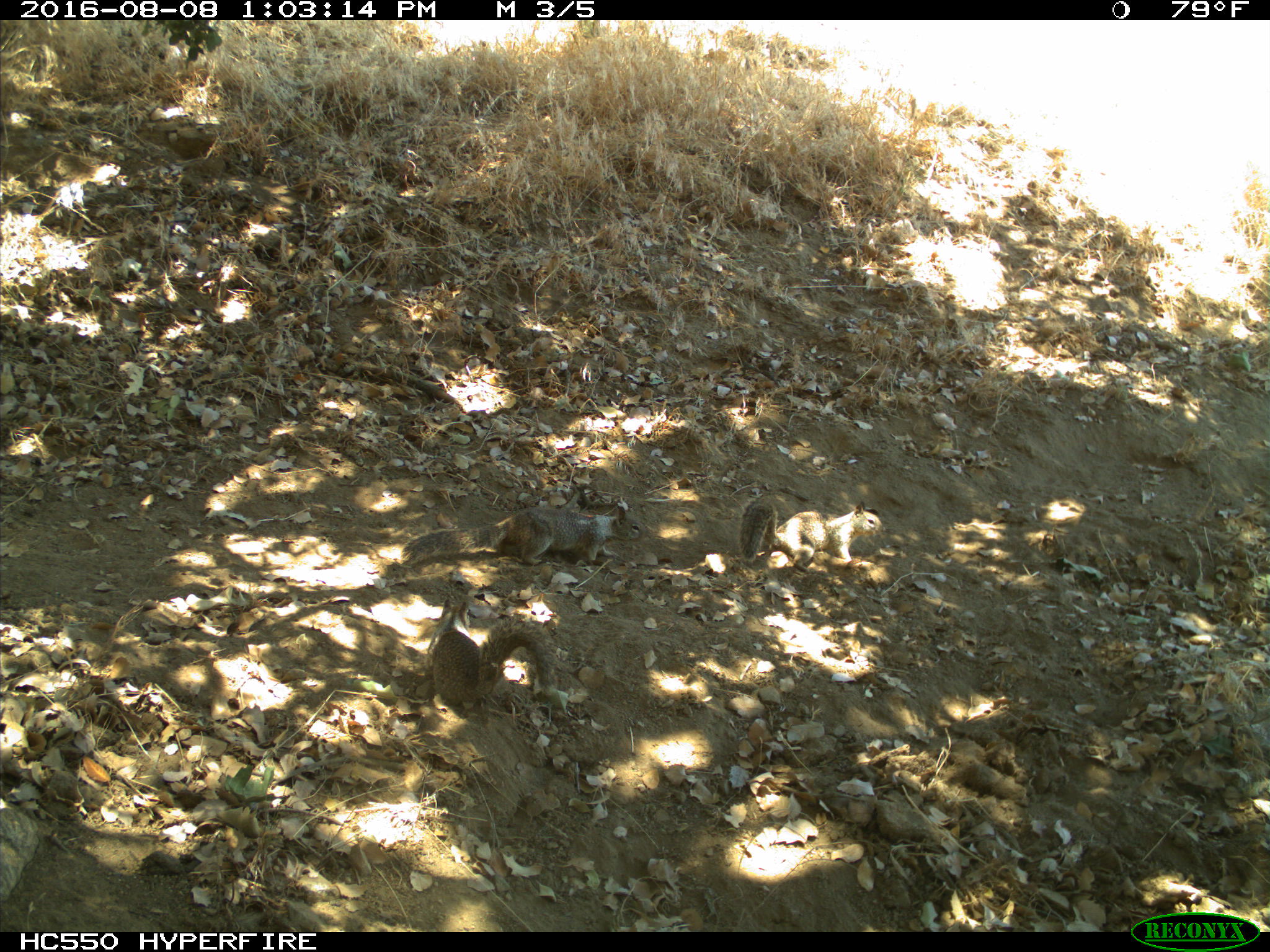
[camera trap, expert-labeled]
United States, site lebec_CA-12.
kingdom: Animalia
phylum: Chordata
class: Mammalia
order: Rodentia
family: Sciuridae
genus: Otospermophilus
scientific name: Otospermophilus beecheyi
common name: california ground squirrel